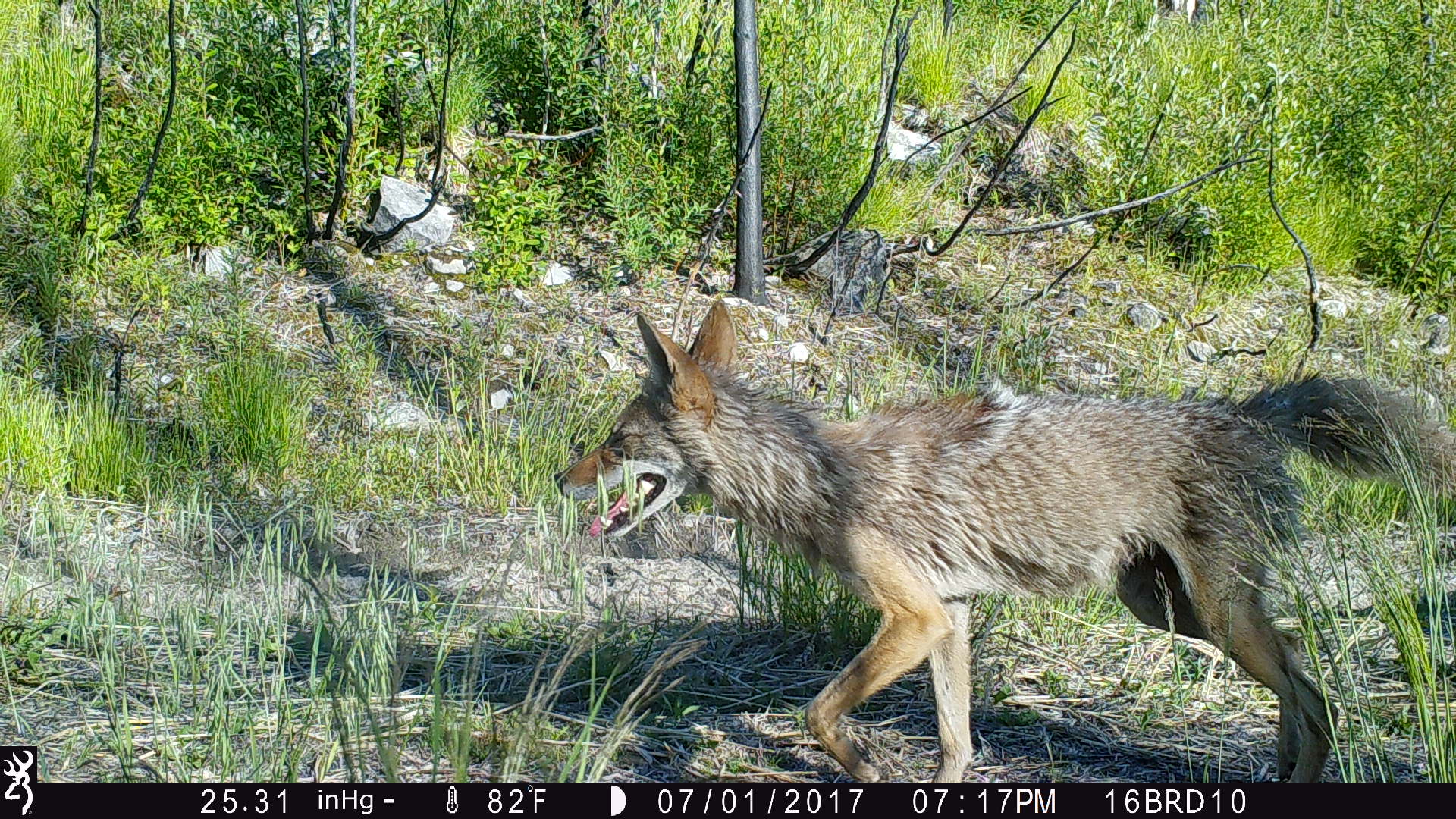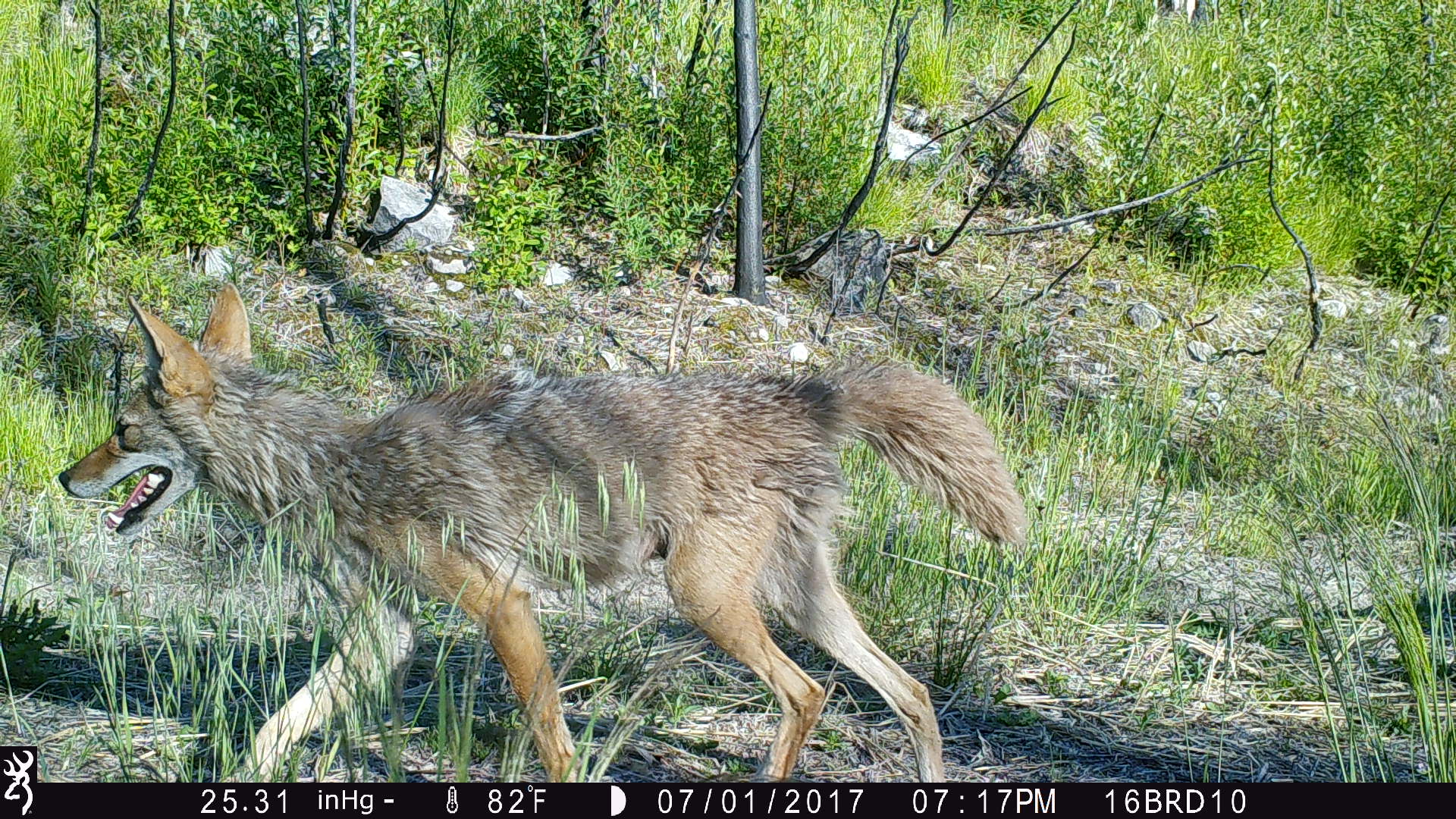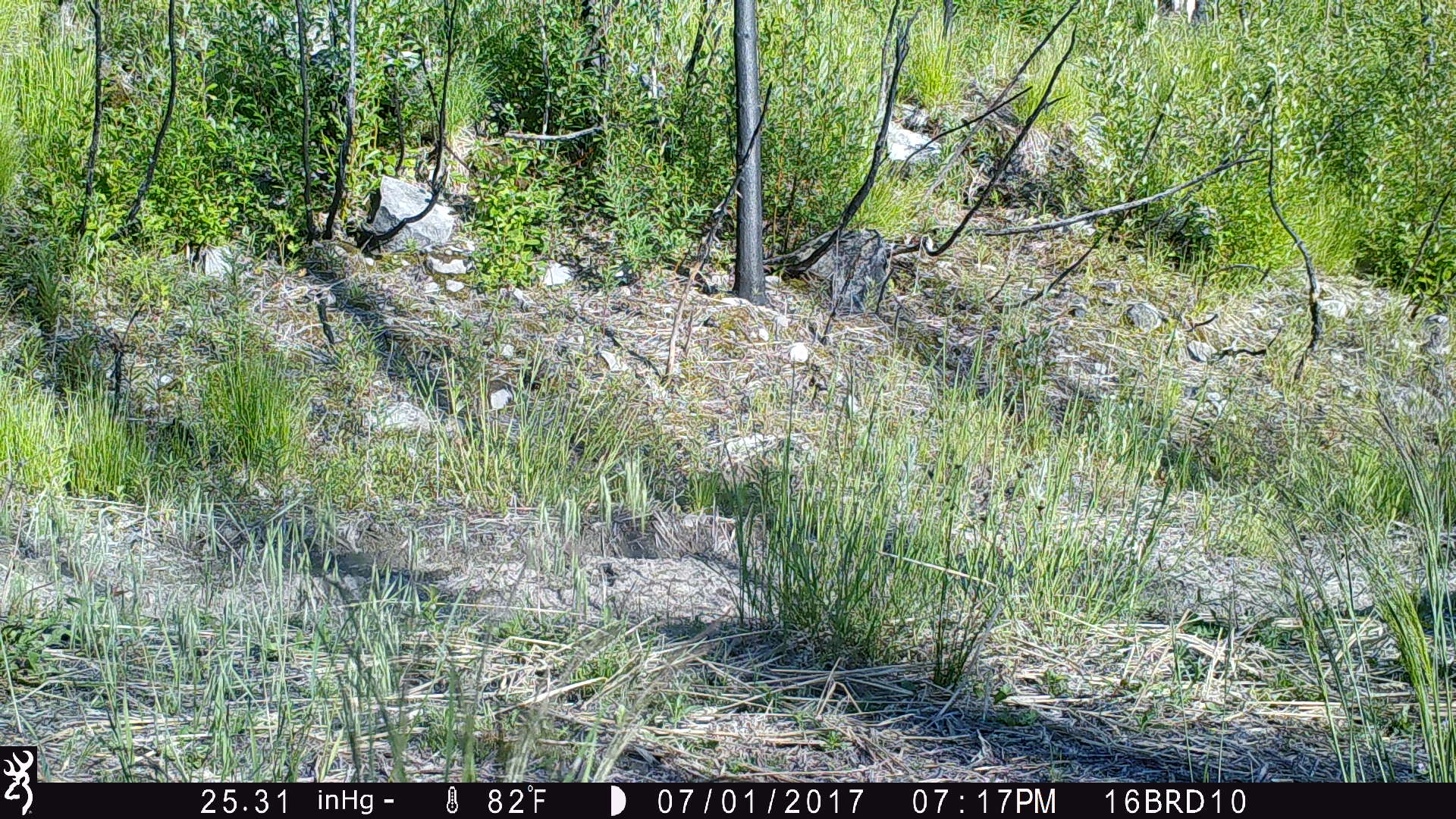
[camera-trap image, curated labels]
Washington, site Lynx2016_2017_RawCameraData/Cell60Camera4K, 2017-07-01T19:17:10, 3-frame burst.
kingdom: Animalia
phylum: Chordata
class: Mammalia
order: Carnivora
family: Canidae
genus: Canis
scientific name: Canis latrans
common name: coyote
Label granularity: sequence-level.